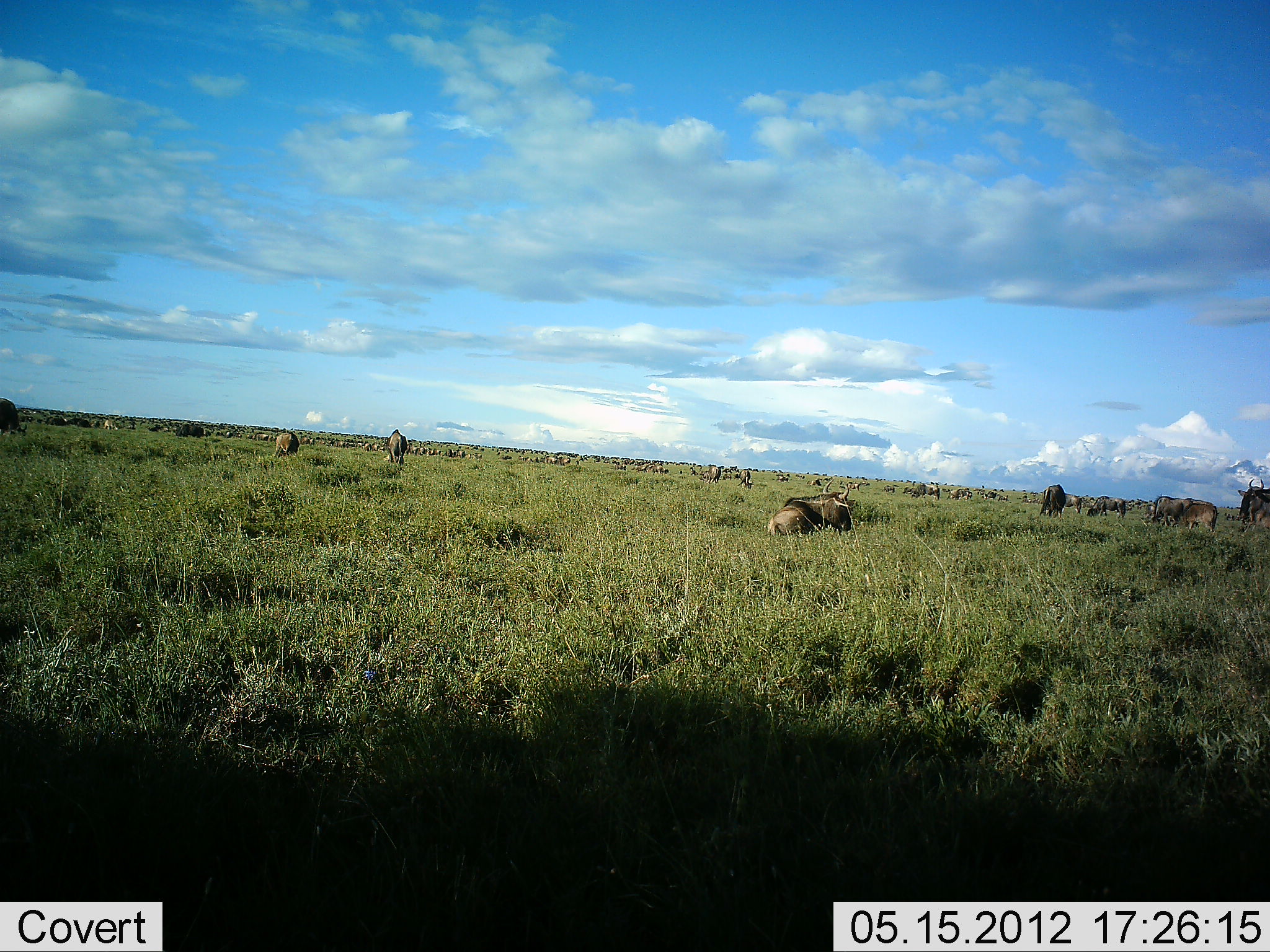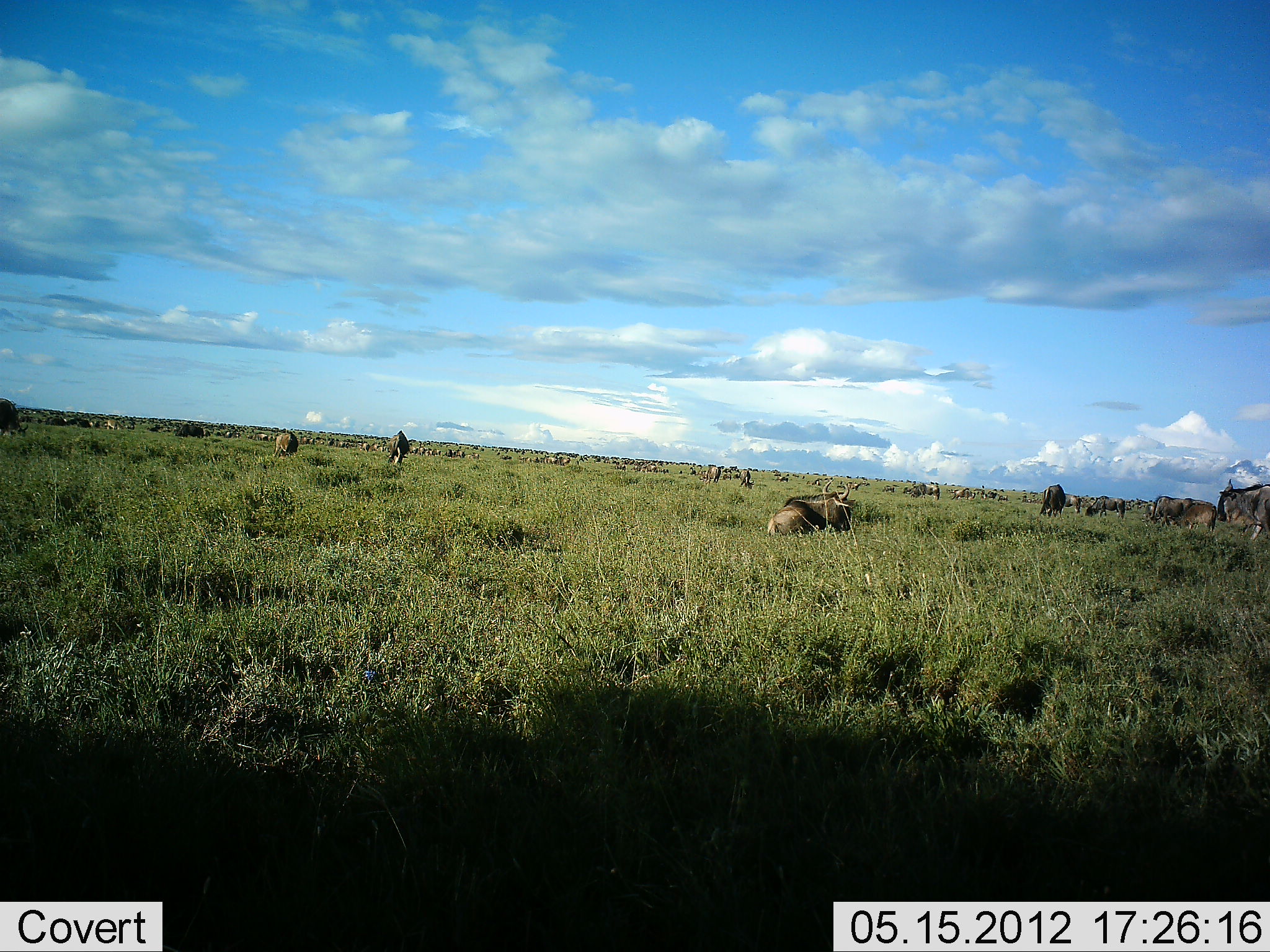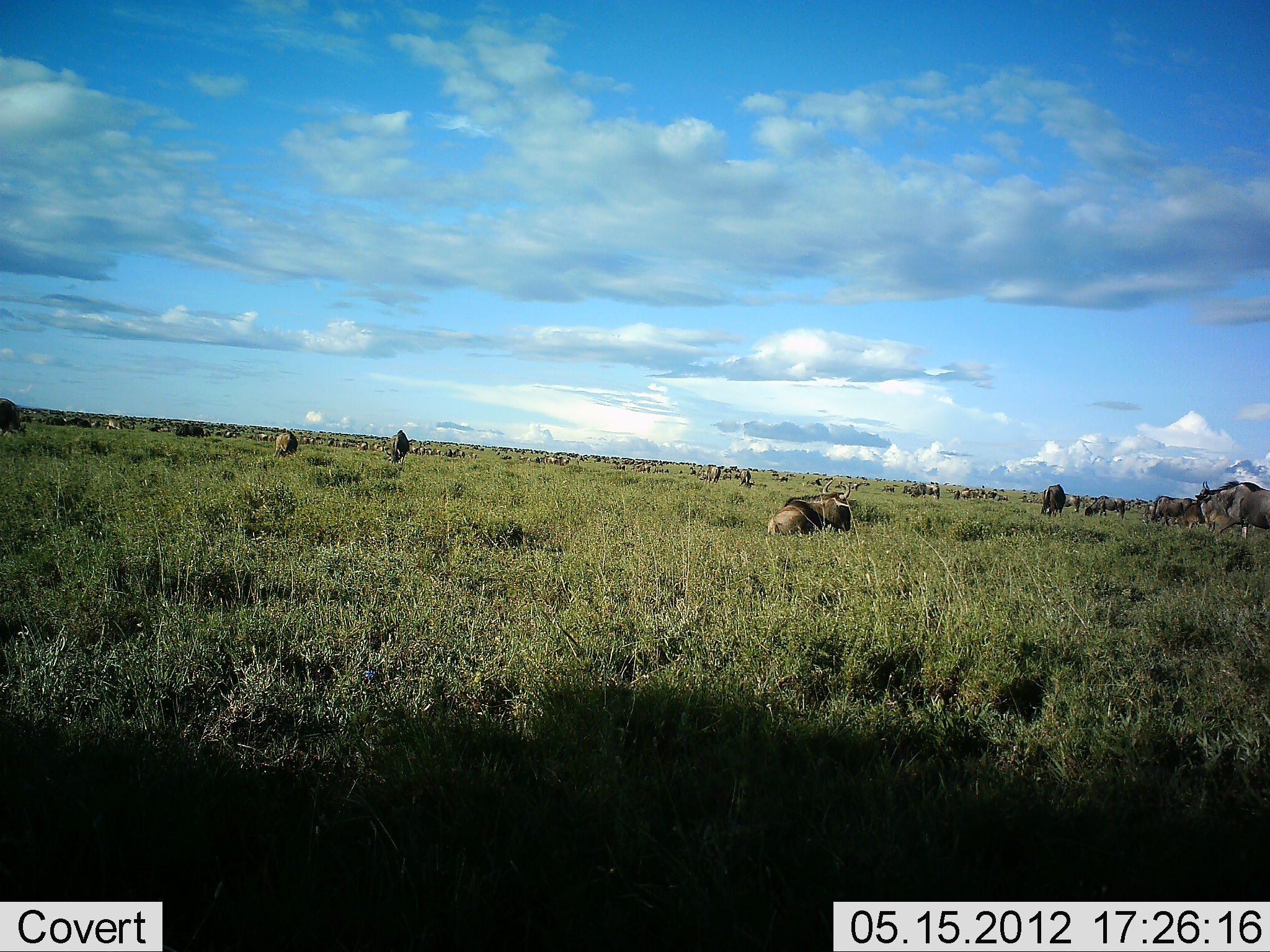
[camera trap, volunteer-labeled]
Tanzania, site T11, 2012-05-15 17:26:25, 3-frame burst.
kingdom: Animalia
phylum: Chordata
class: Mammalia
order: Artiodactyla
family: Bovidae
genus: Connochaetes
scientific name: Connochaetes taurinus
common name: blue wildebeest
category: wildebeest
Wildebeest (blue wildebeest) (Connochaetes taurinus), count 51+. Behavior (volunteer vote fractions): standing 80%, resting 80%, moving 50%, interacting 10%. Young present (vote fraction): 10%. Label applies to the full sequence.